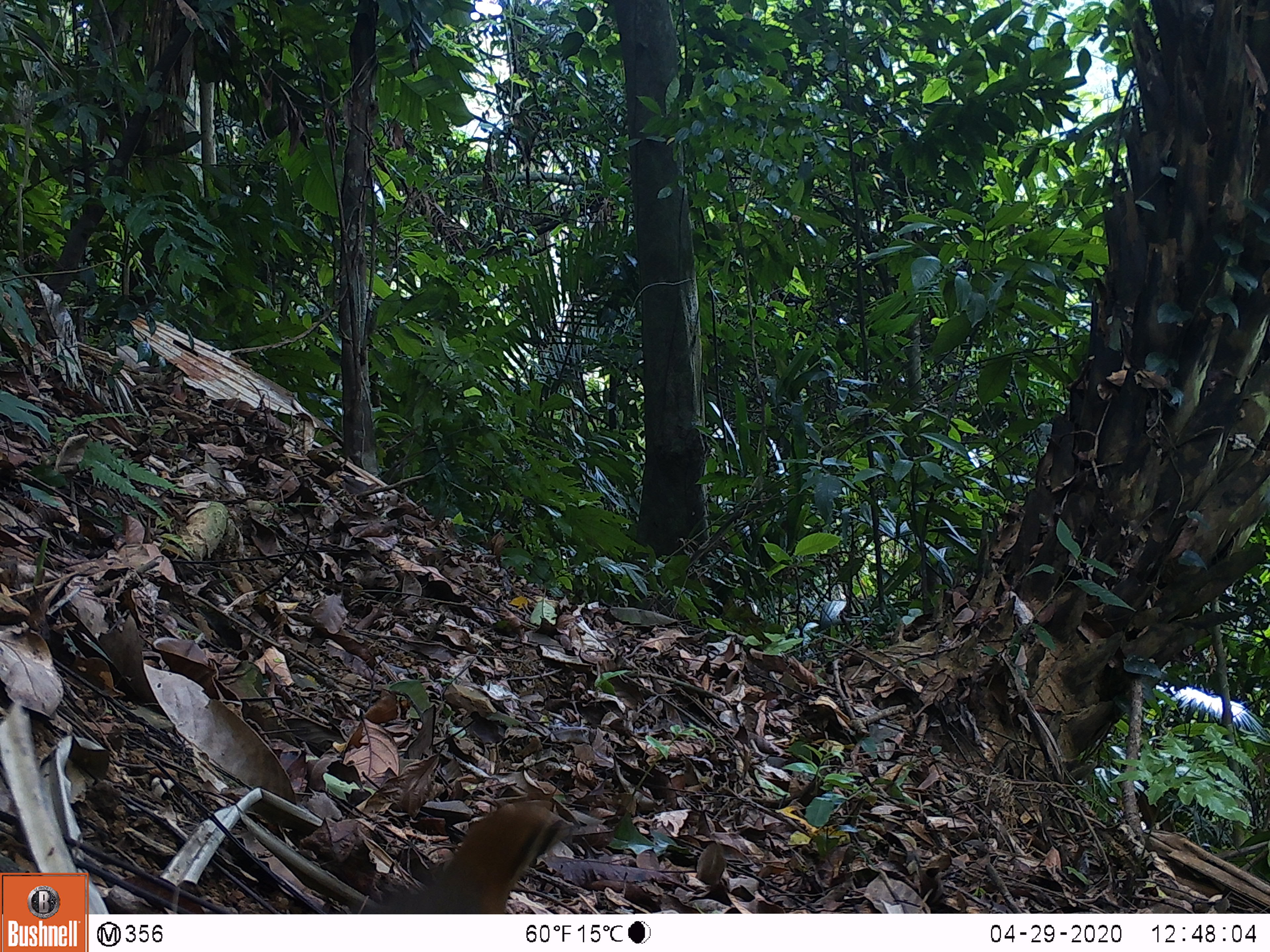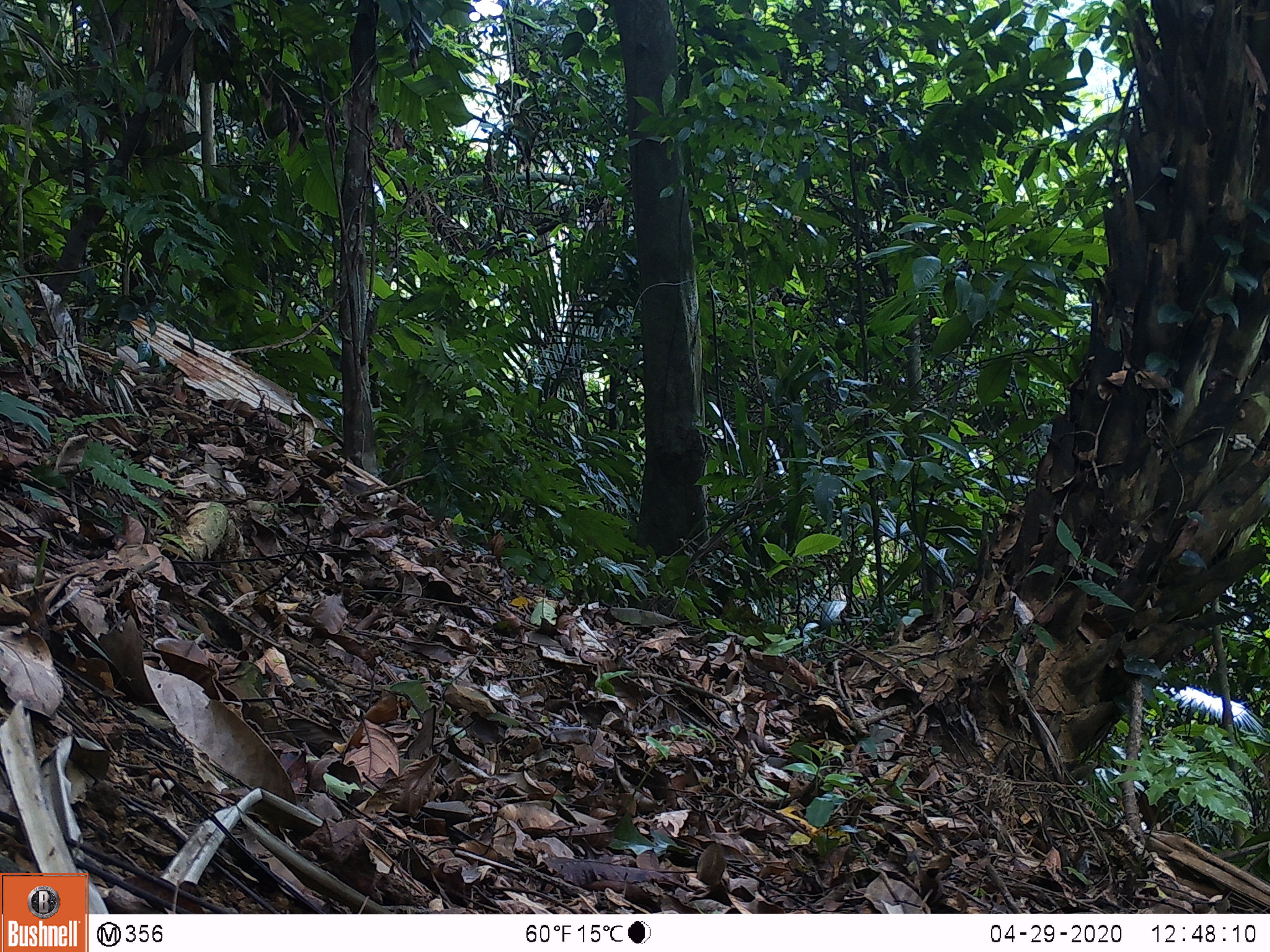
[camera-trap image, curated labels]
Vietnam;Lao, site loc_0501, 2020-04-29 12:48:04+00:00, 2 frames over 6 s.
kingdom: Animalia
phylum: Chordata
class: Aves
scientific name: Aves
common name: bird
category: unidentified bird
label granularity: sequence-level